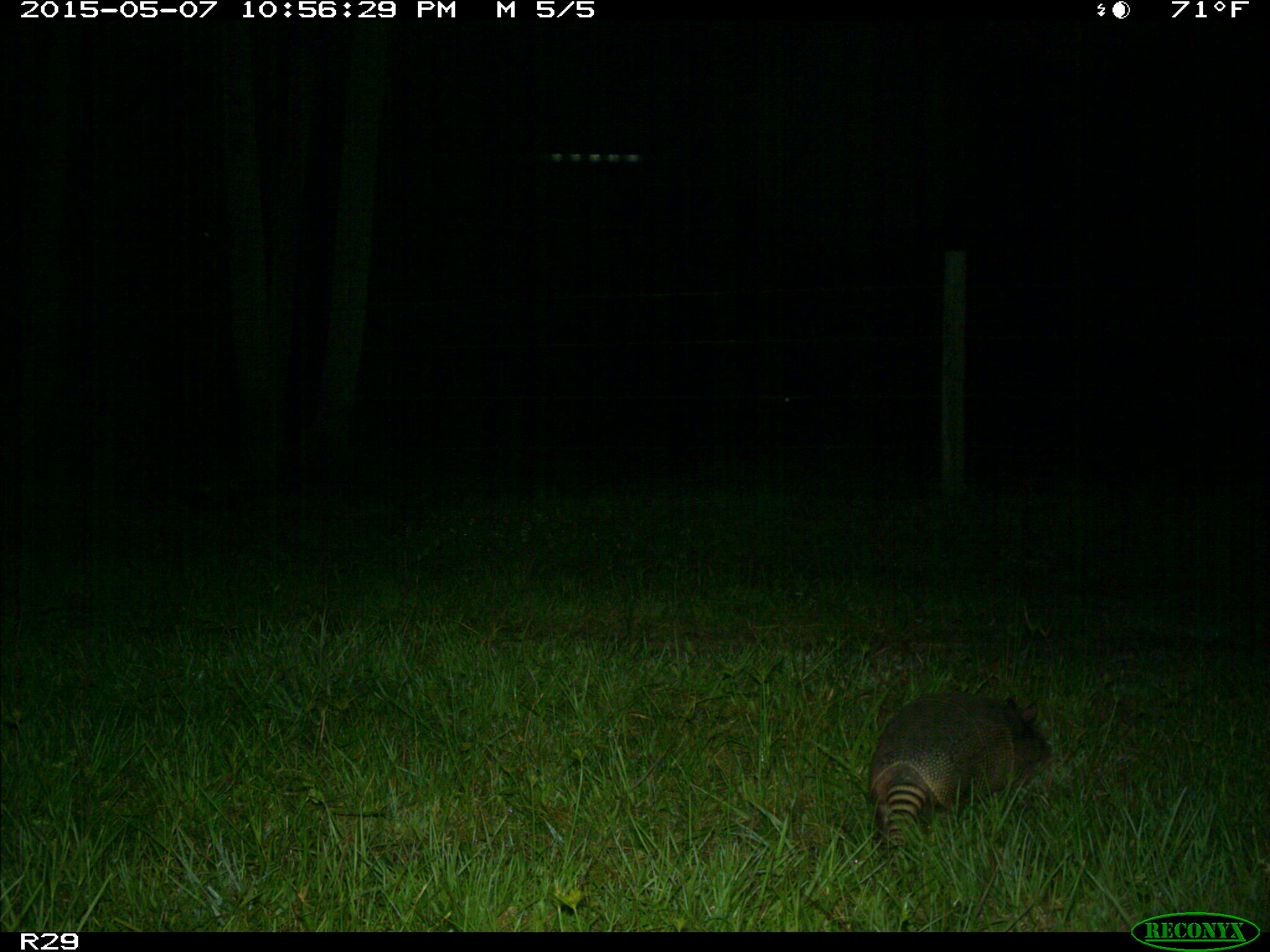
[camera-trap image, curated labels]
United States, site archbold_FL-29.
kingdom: Animalia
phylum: Chordata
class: Mammalia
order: Cingulata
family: Dasypodidae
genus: Dasypus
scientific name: Dasypus novemcinctus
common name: nine-banded armadillo